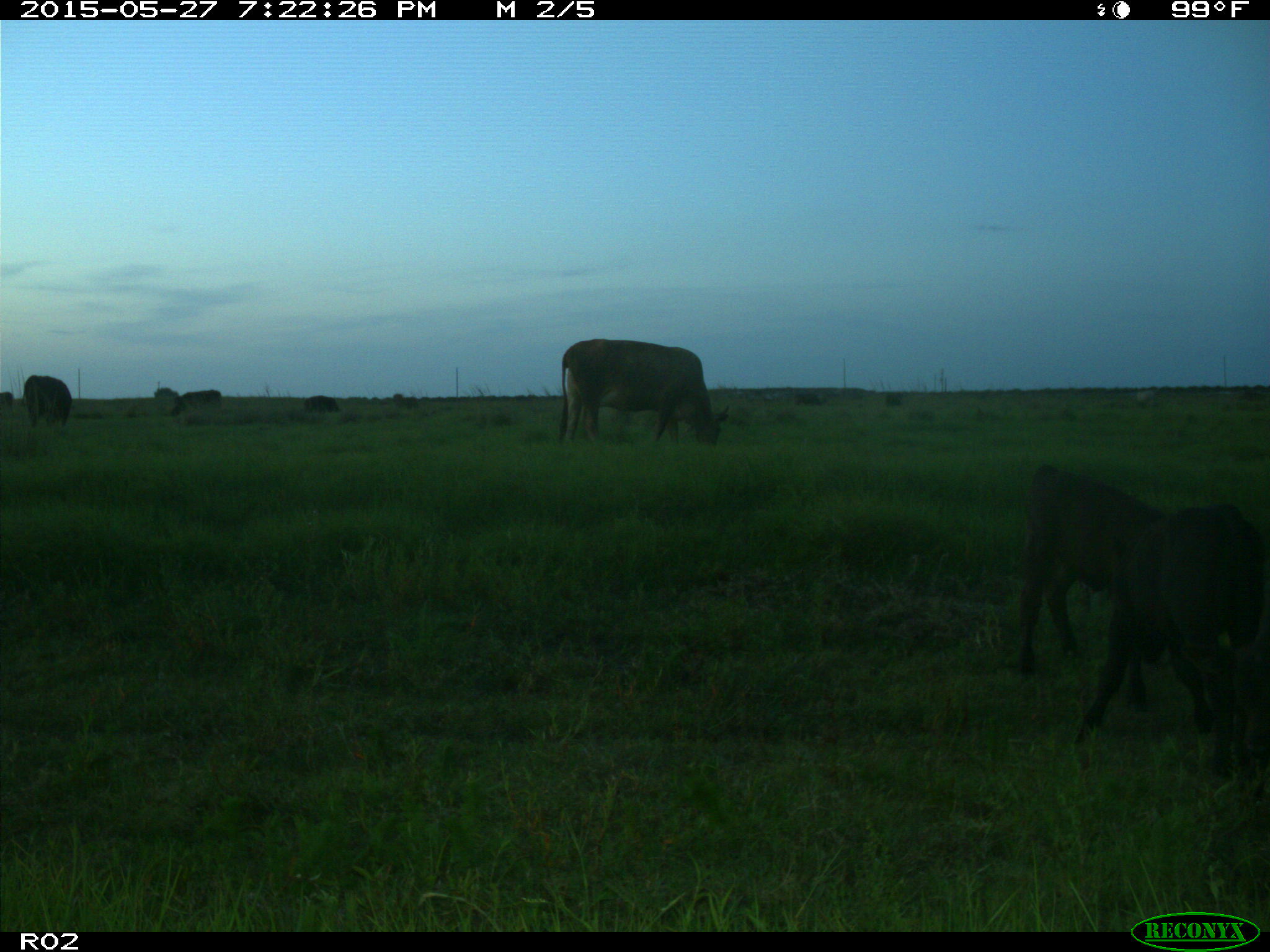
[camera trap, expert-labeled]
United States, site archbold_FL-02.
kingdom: Animalia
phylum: Chordata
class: Mammalia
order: Artiodactyla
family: Bovidae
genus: Bos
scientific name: Bos taurus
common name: domestic cow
Bos taurus (domestic cow).